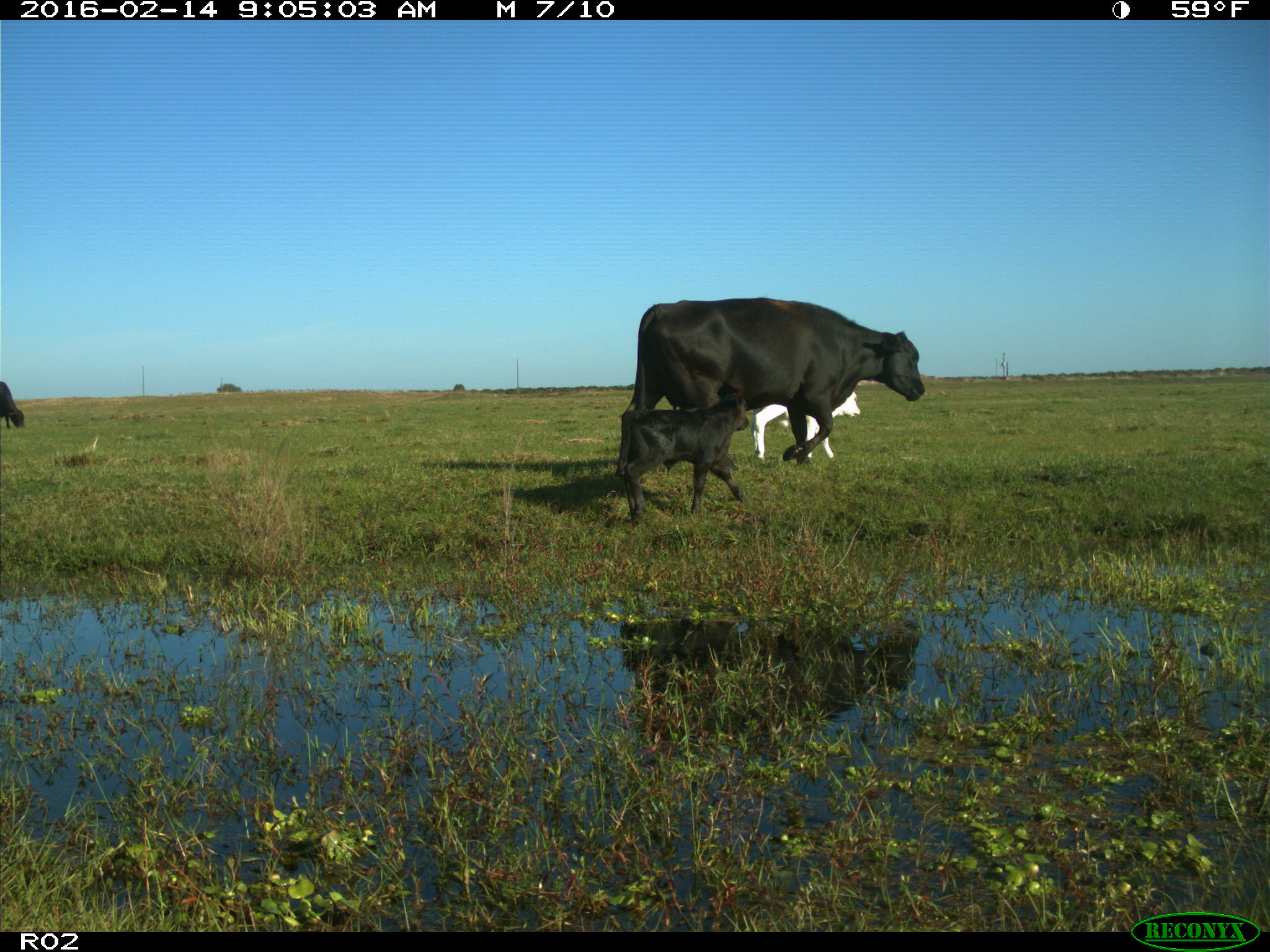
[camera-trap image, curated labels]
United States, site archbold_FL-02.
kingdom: Animalia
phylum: Chordata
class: Mammalia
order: Artiodactyla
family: Bovidae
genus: Bos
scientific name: Bos taurus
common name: domestic cow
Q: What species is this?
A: Bos taurus (domestic cow).